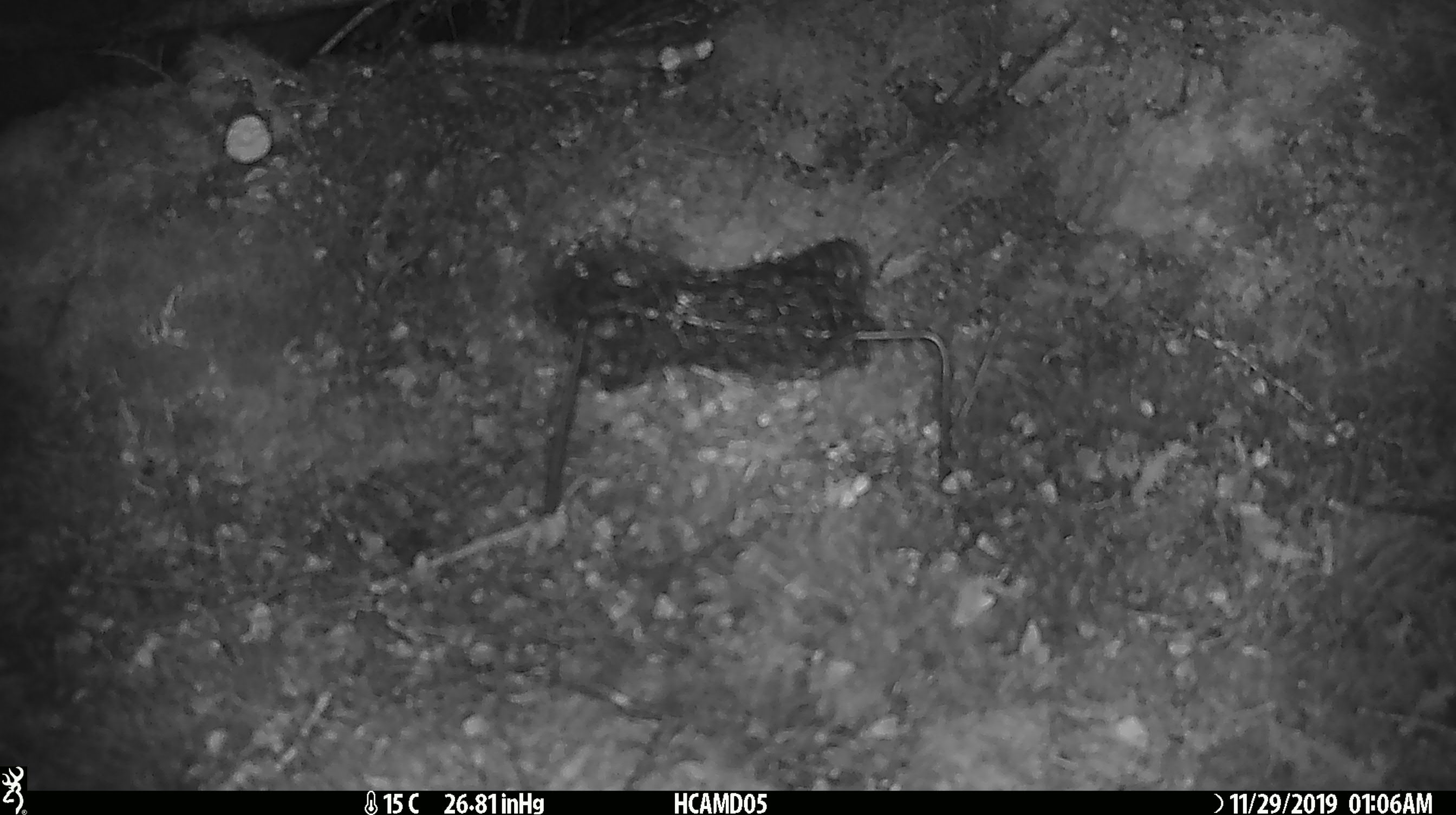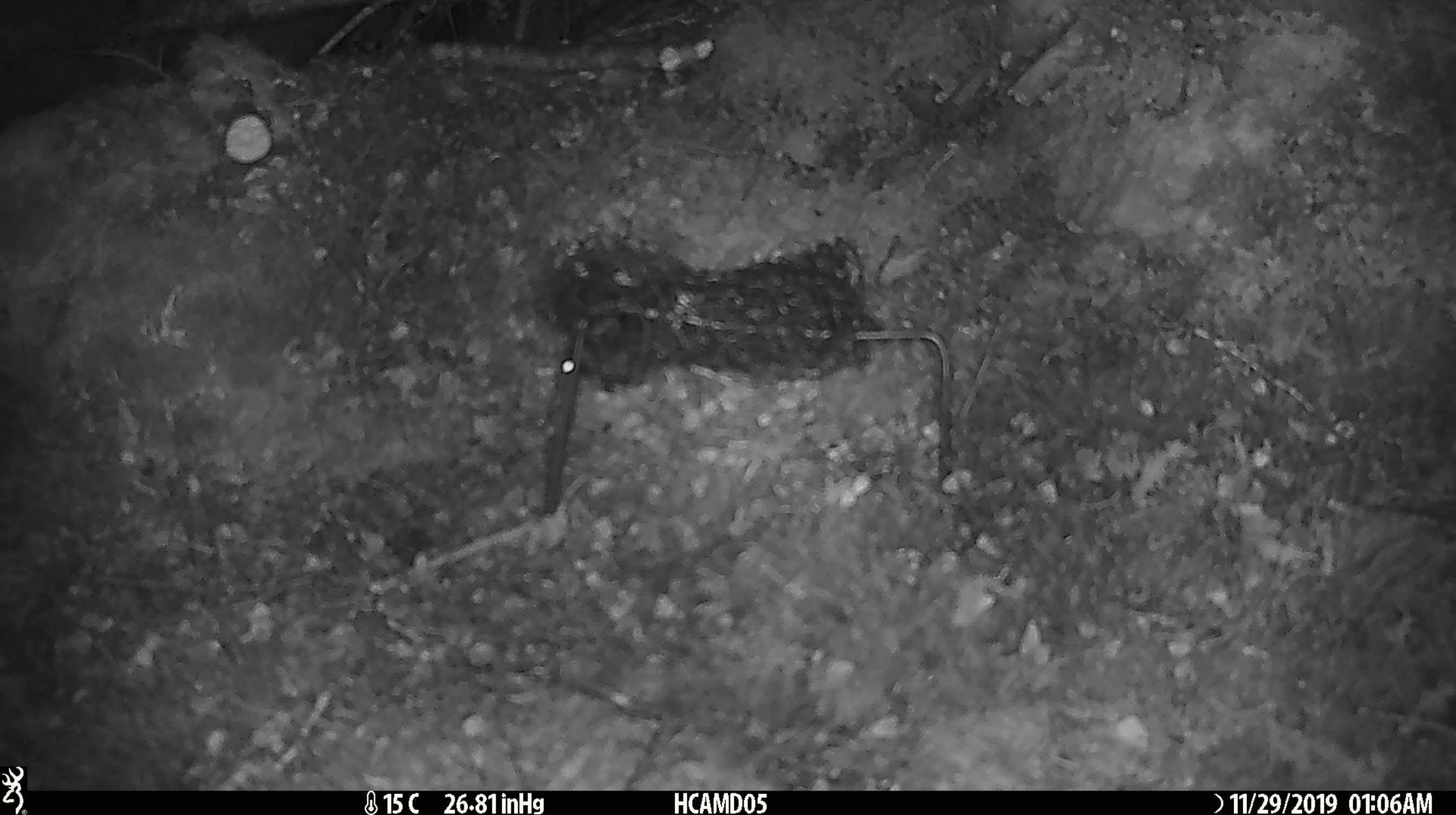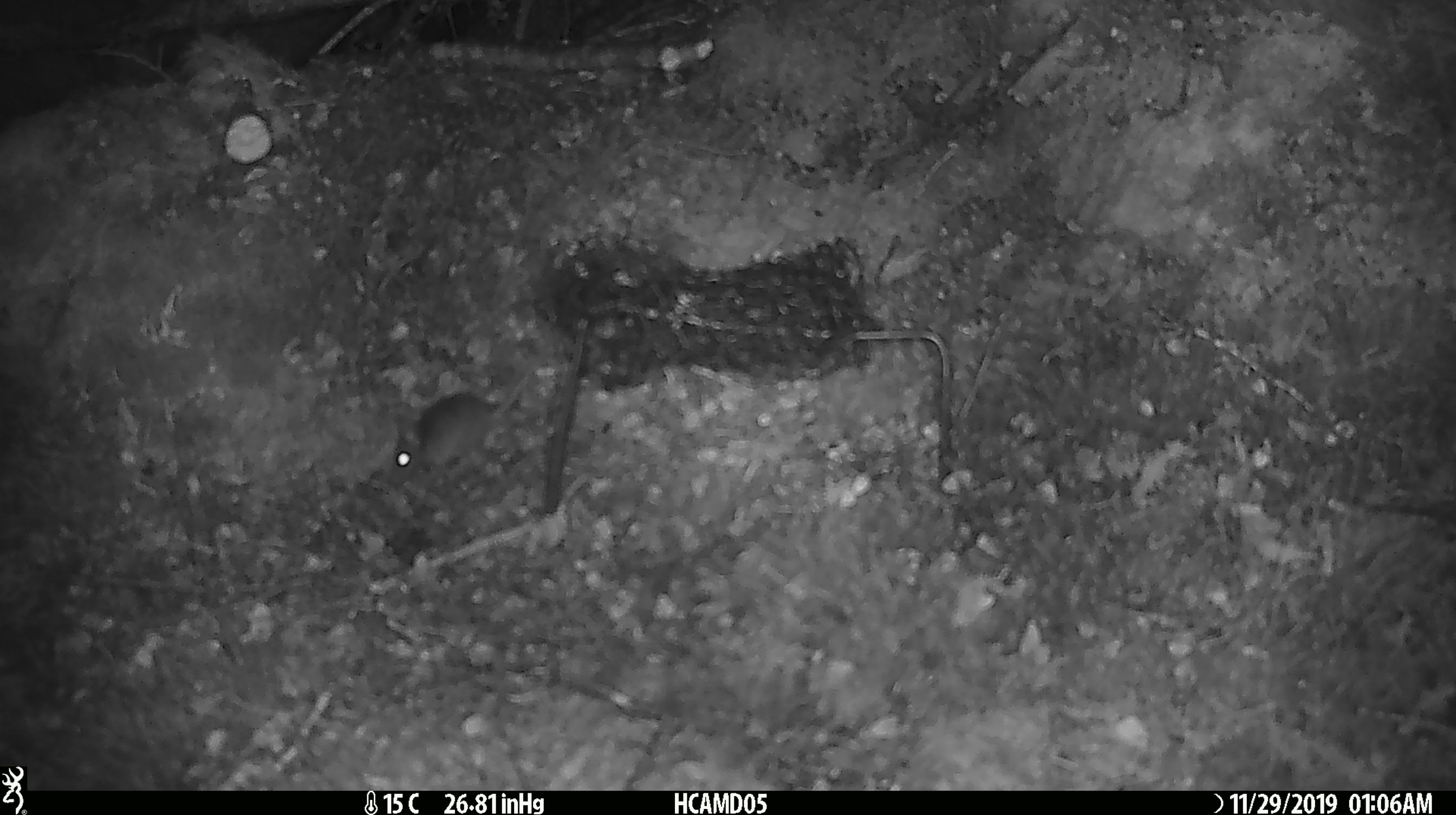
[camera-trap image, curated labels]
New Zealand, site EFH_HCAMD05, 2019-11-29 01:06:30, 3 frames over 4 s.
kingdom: Animalia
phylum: Chordata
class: Mammalia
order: Rodentia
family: Muridae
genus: Mus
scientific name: Mus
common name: mouse